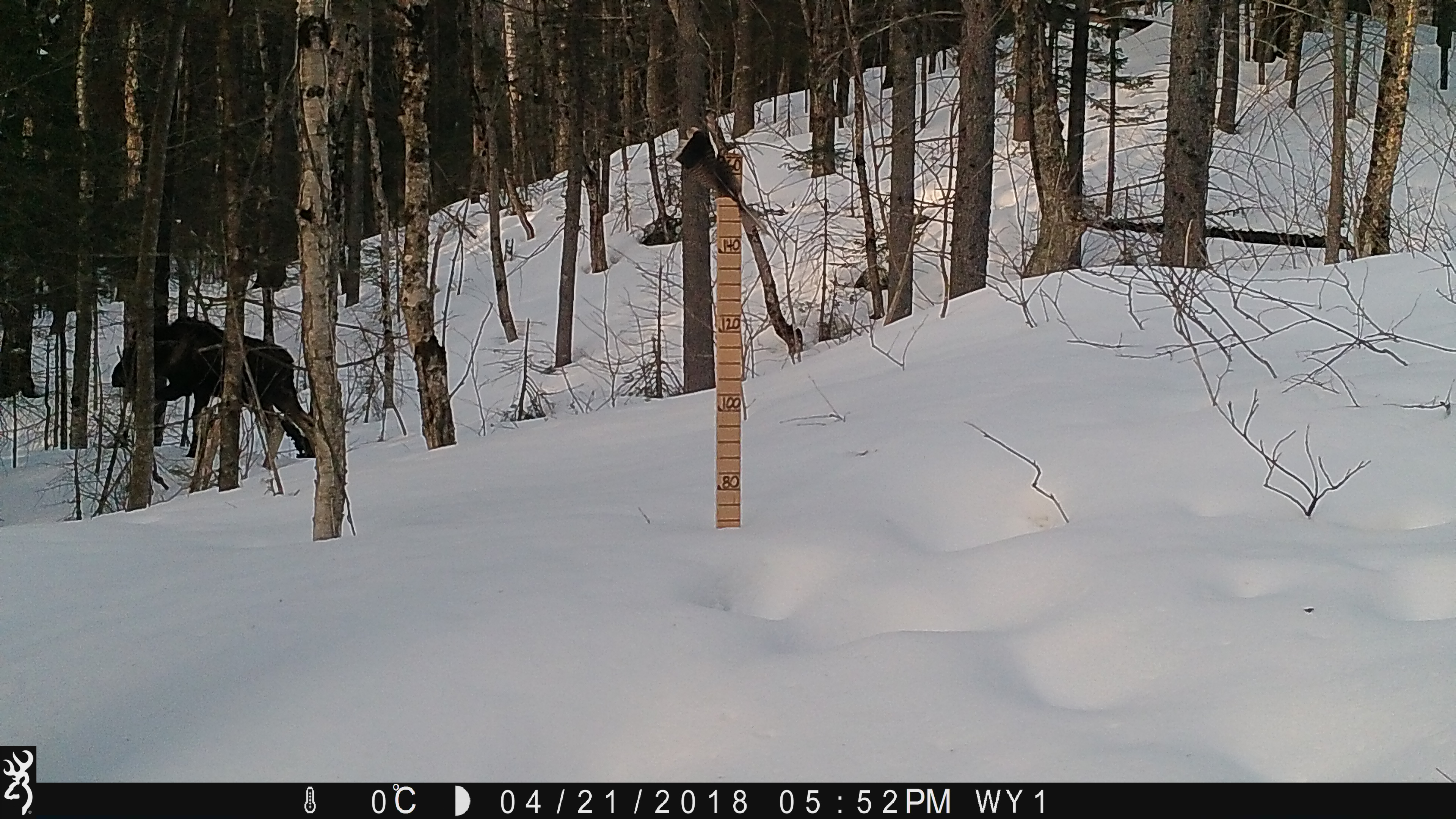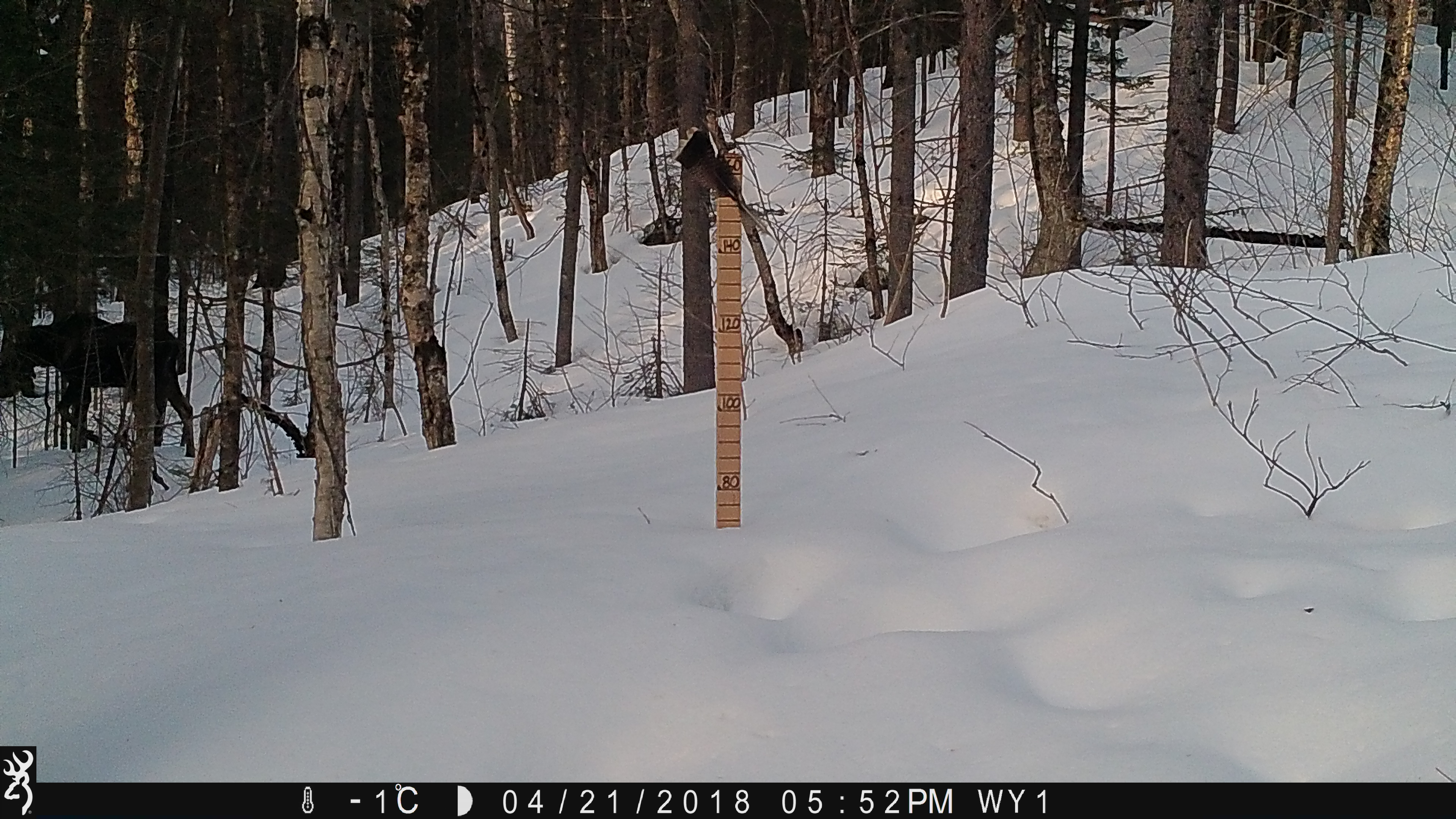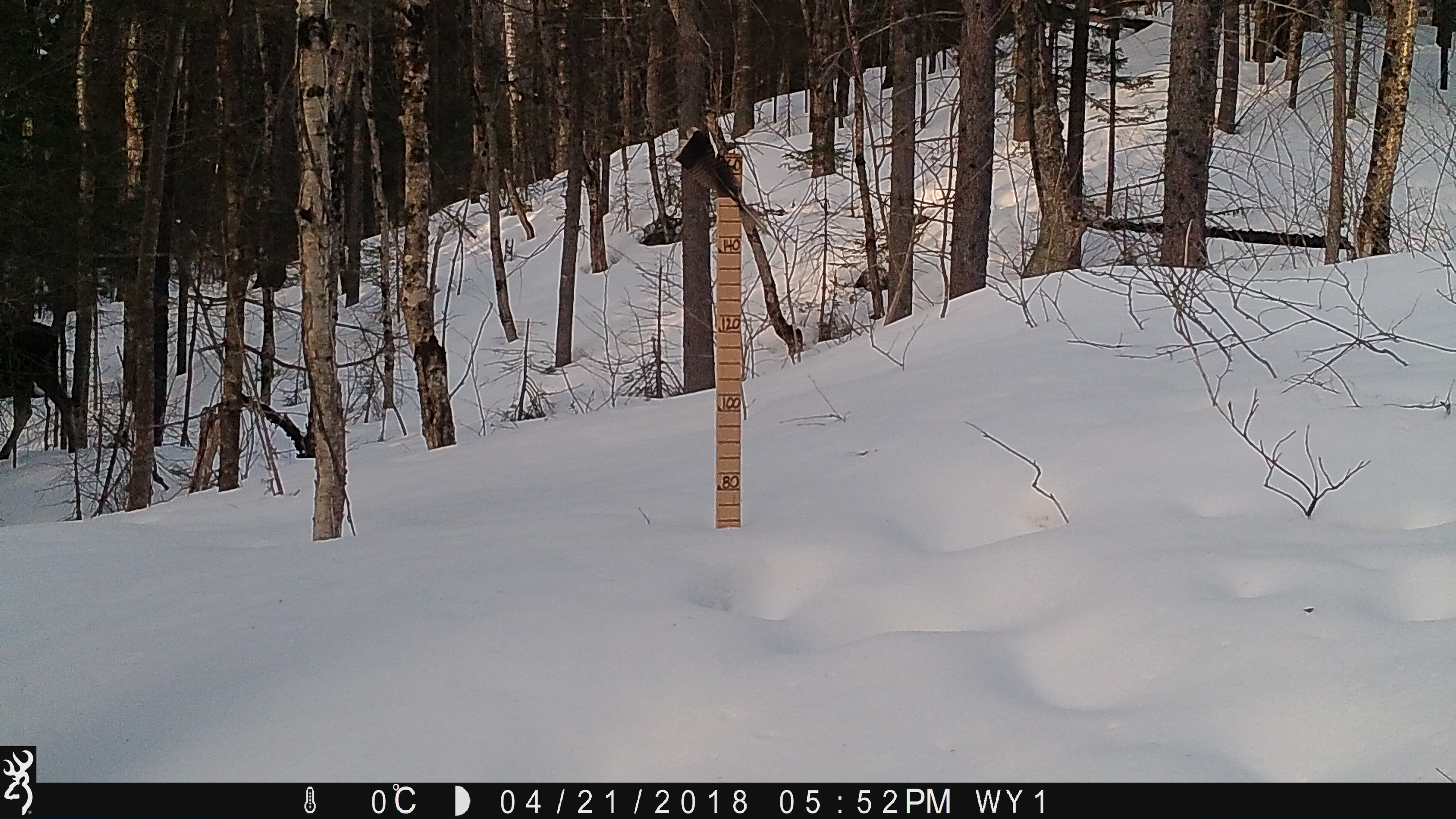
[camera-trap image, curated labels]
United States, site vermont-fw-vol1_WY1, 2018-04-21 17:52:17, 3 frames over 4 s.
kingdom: Animalia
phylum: Chordata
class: Mammalia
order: Artiodactyla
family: Cervidae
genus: Alces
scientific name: Alces alces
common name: moose